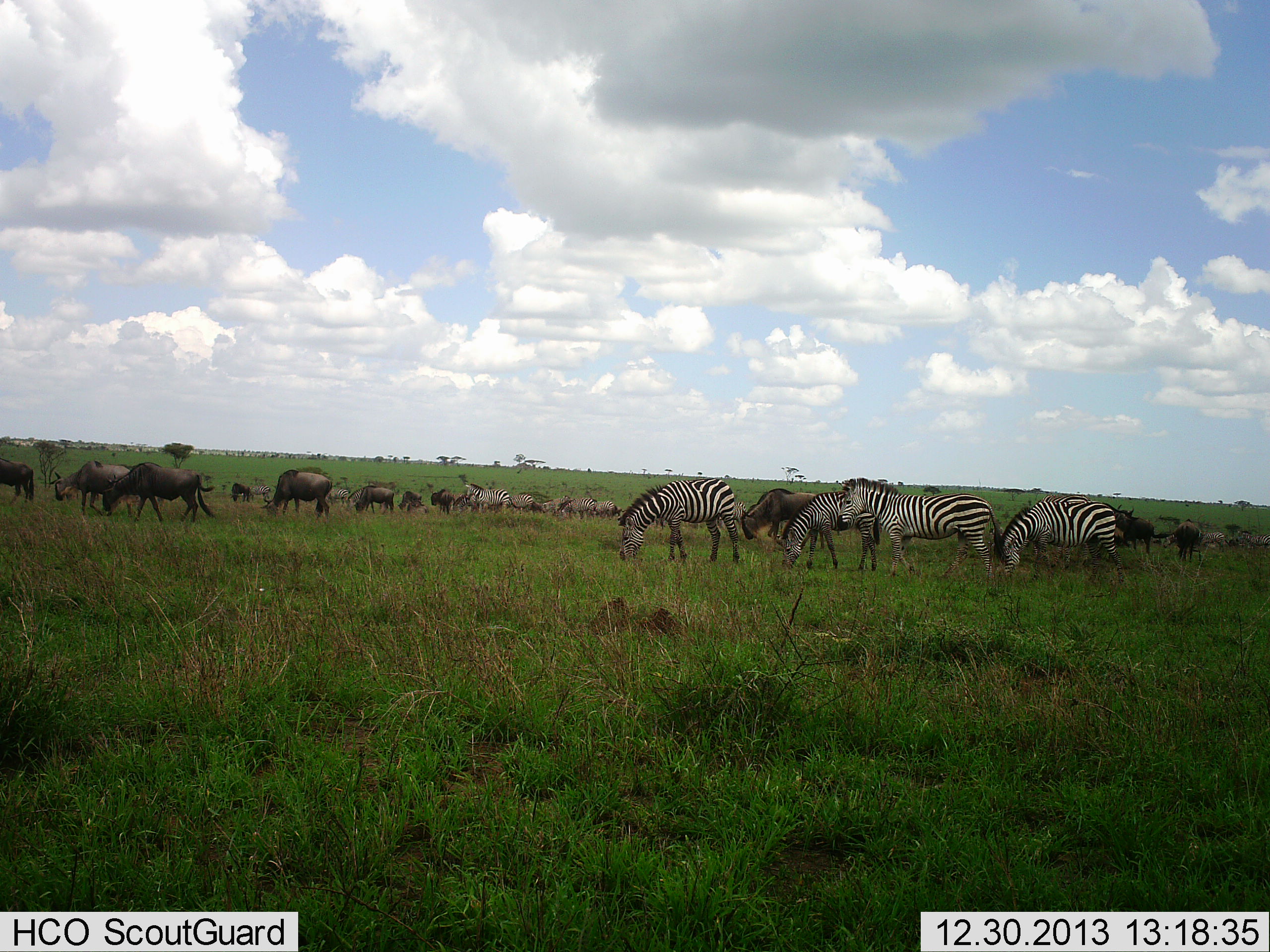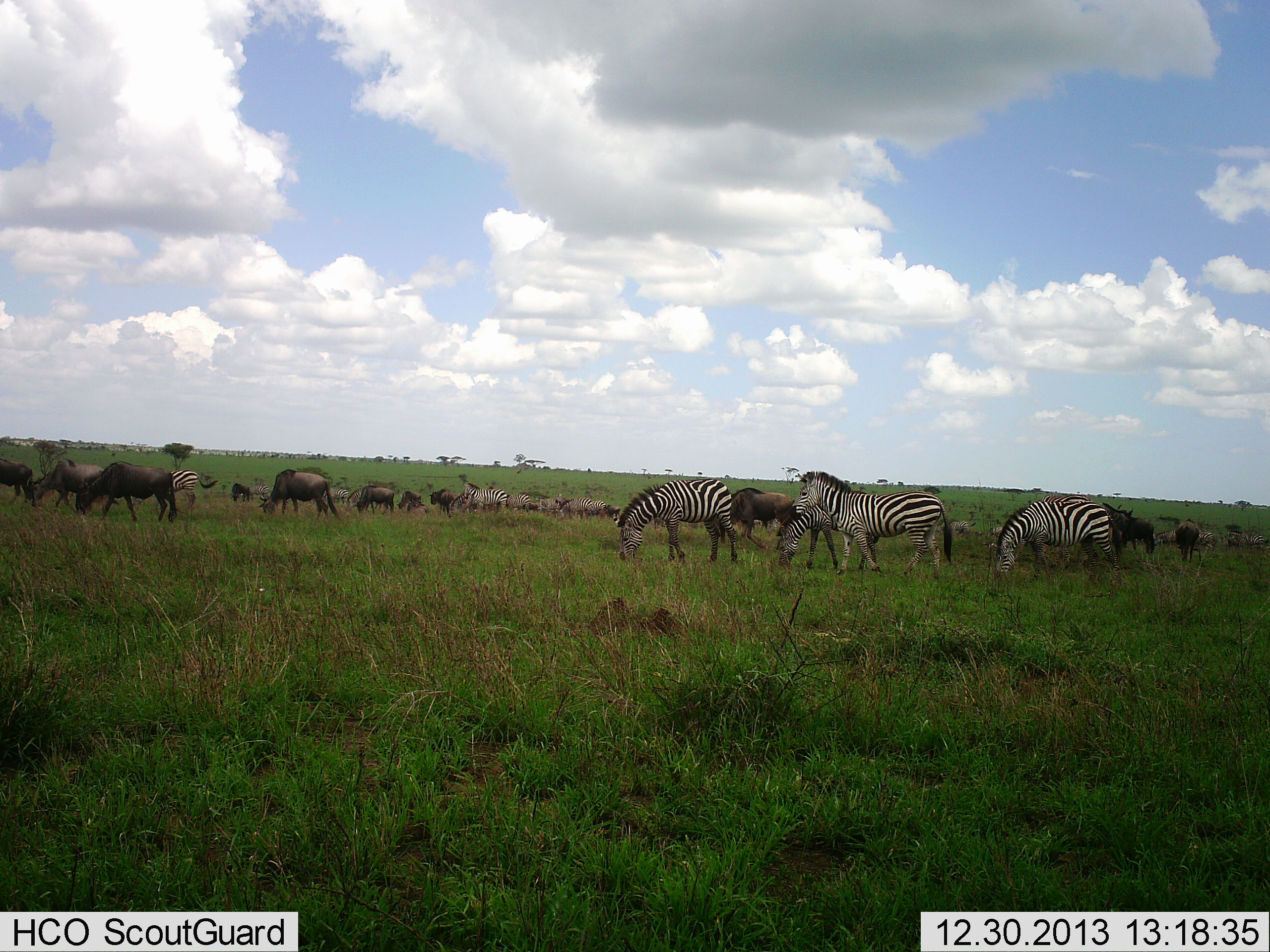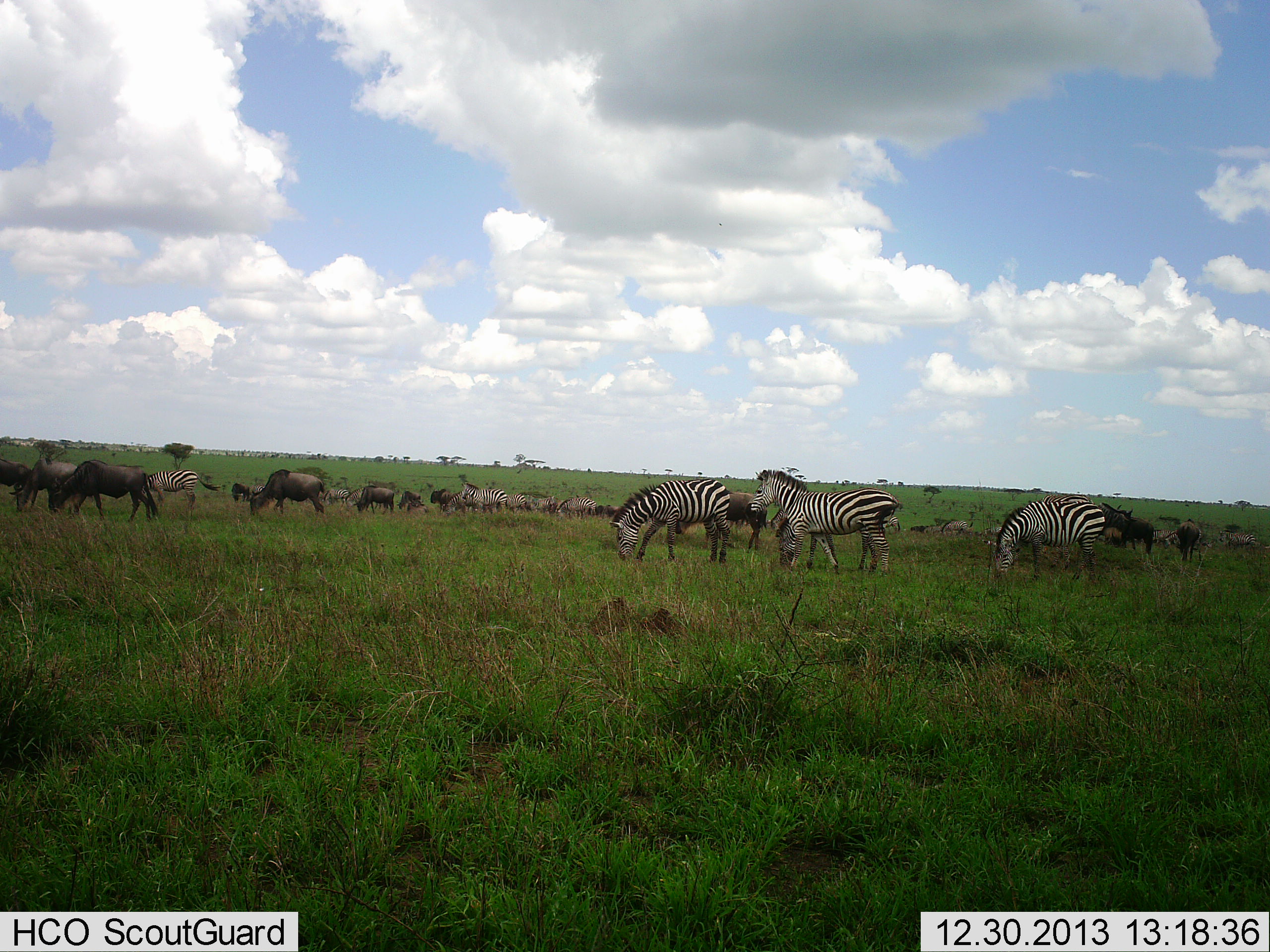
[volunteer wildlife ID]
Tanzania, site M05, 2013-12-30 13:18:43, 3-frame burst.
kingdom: Animalia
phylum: Chordata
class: Mammalia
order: Artiodactyla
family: Bovidae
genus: Connochaetes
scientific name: Connochaetes taurinus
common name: blue wildebeest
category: wildebeest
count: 11-50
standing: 0%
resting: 0%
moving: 50%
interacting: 10%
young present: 0%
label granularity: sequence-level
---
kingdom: Animalia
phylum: Chordata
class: Mammalia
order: Perissodactyla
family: Equidae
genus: Equus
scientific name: Equus quagga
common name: plains zebra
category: zebra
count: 7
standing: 36%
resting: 0%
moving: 64%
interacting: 9%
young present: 0%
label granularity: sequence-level